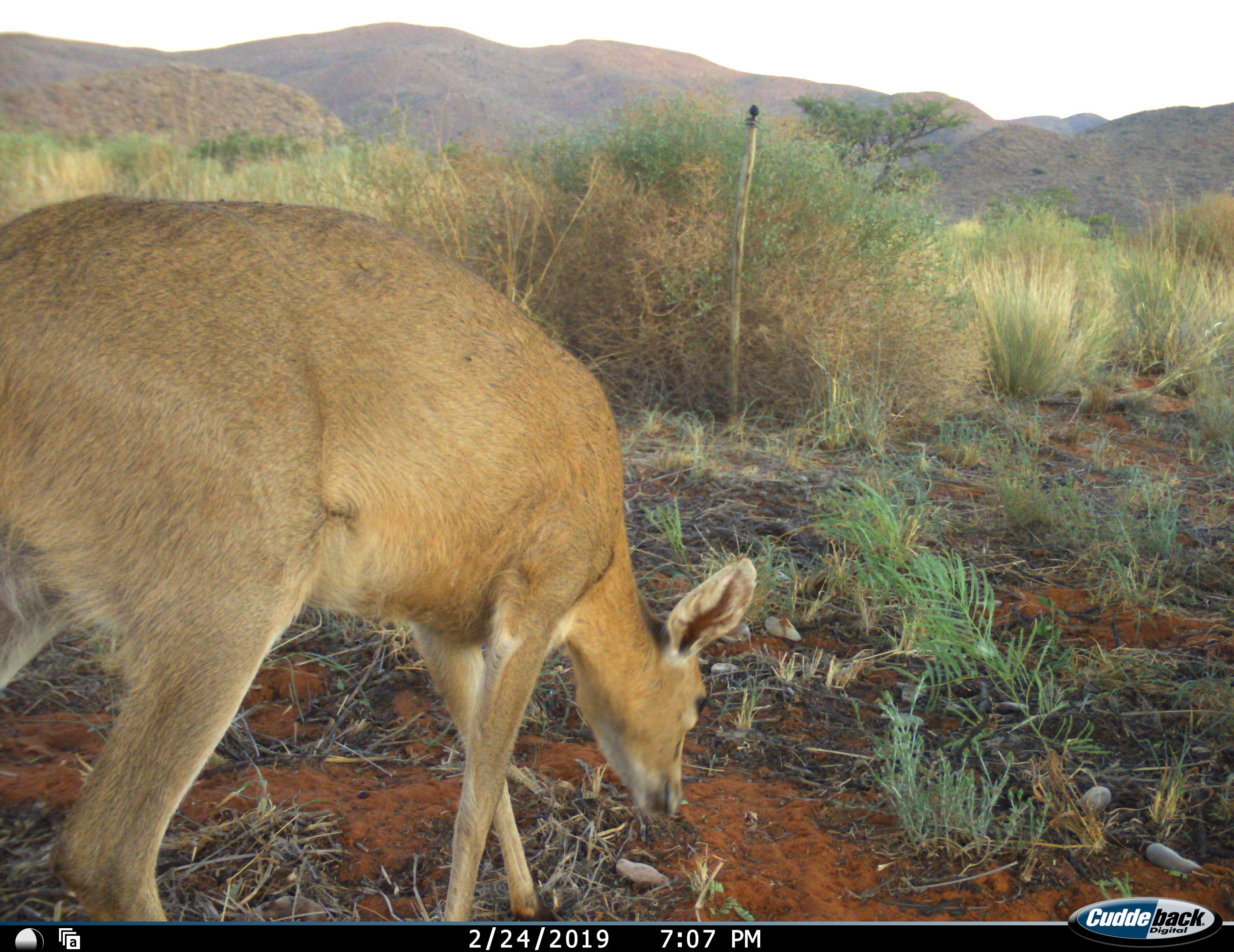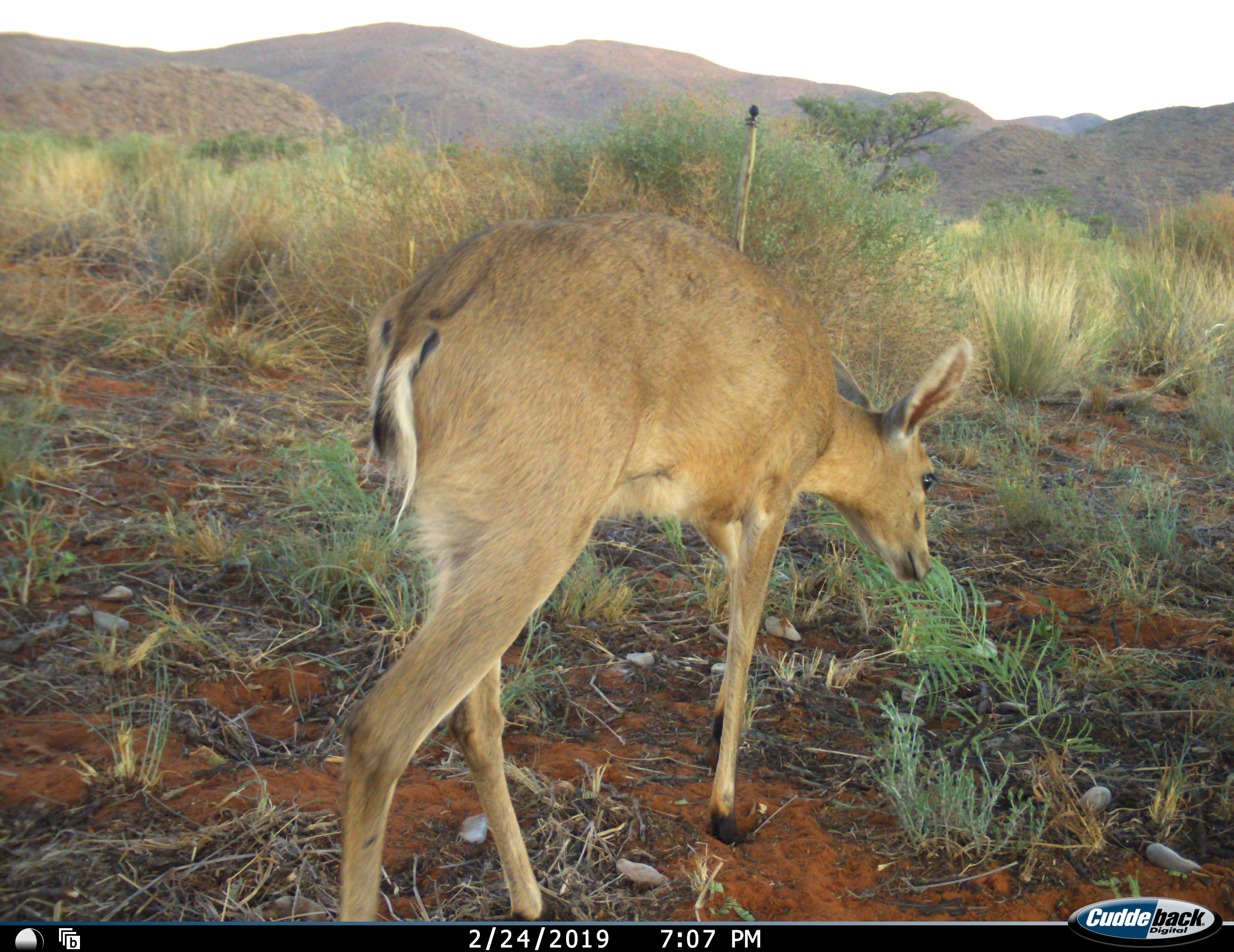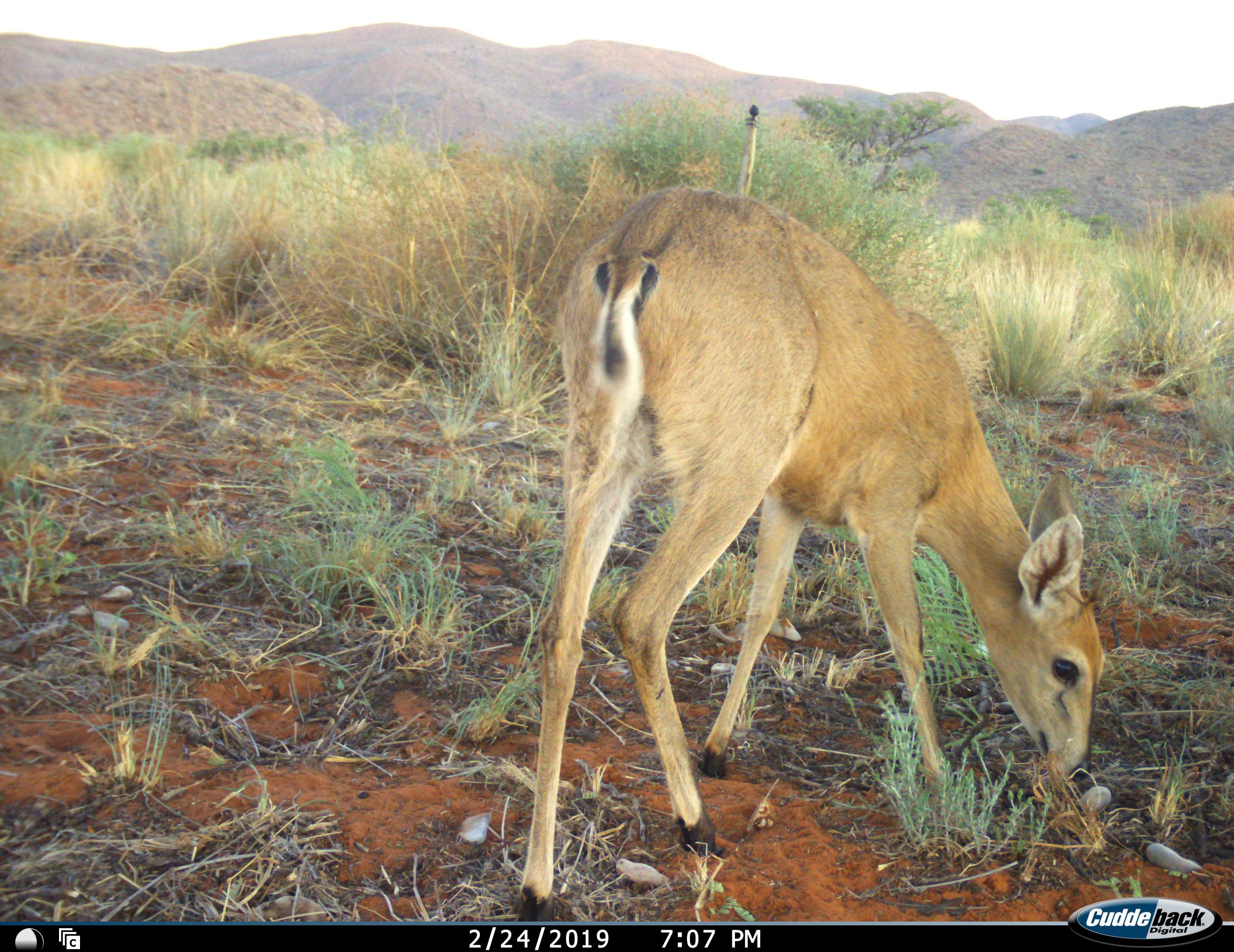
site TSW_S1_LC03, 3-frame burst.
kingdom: Animalia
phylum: Chordata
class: Mammalia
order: Artiodactyla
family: Bovidae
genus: Sylvicapra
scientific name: Sylvicapra grimmia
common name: common duiker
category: duikercommongrey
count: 1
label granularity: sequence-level